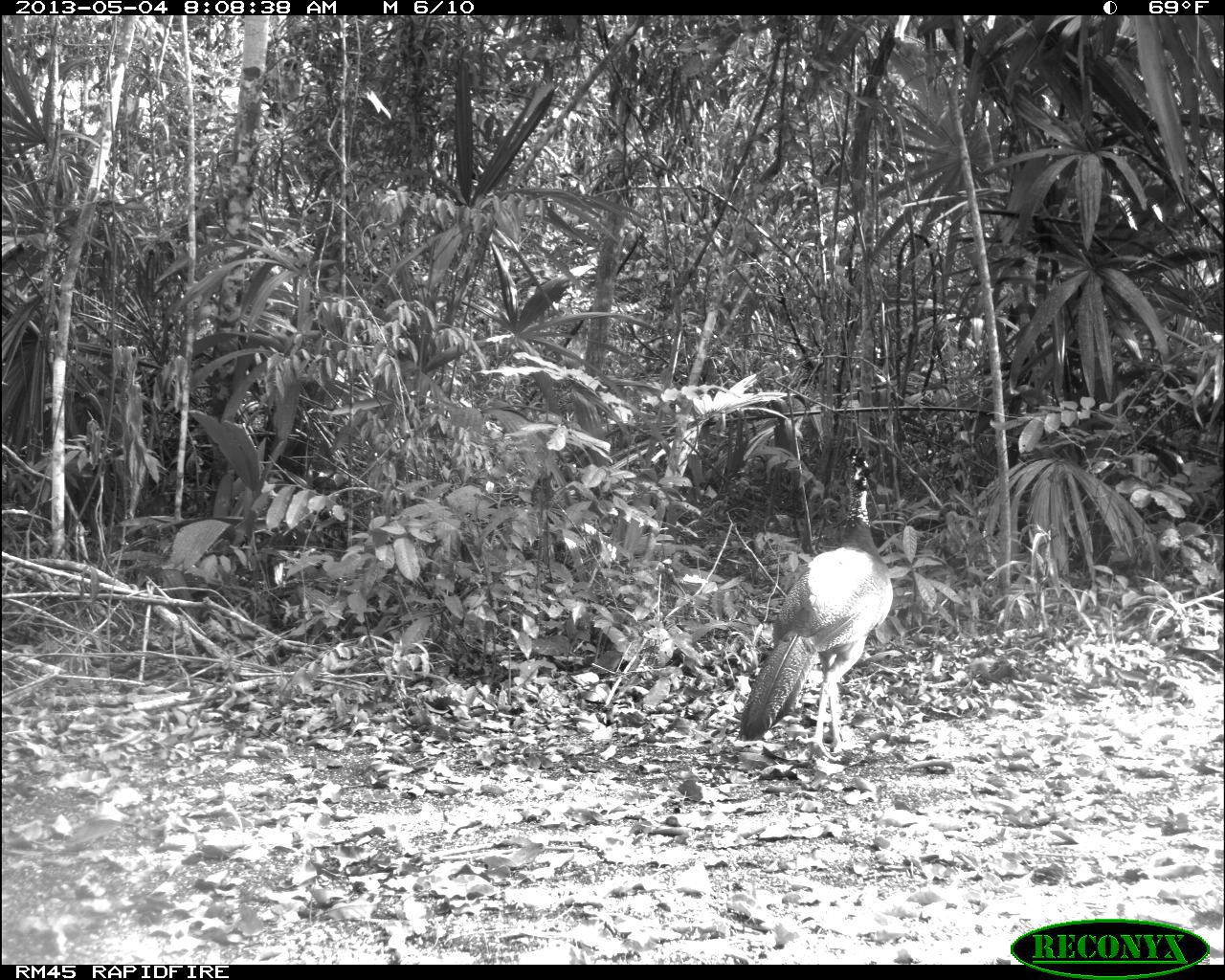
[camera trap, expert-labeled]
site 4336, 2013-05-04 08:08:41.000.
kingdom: Animalia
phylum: Chordata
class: Aves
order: Galliformes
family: Cracidae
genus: Crax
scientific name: Crax rubra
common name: great curassow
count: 1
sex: female